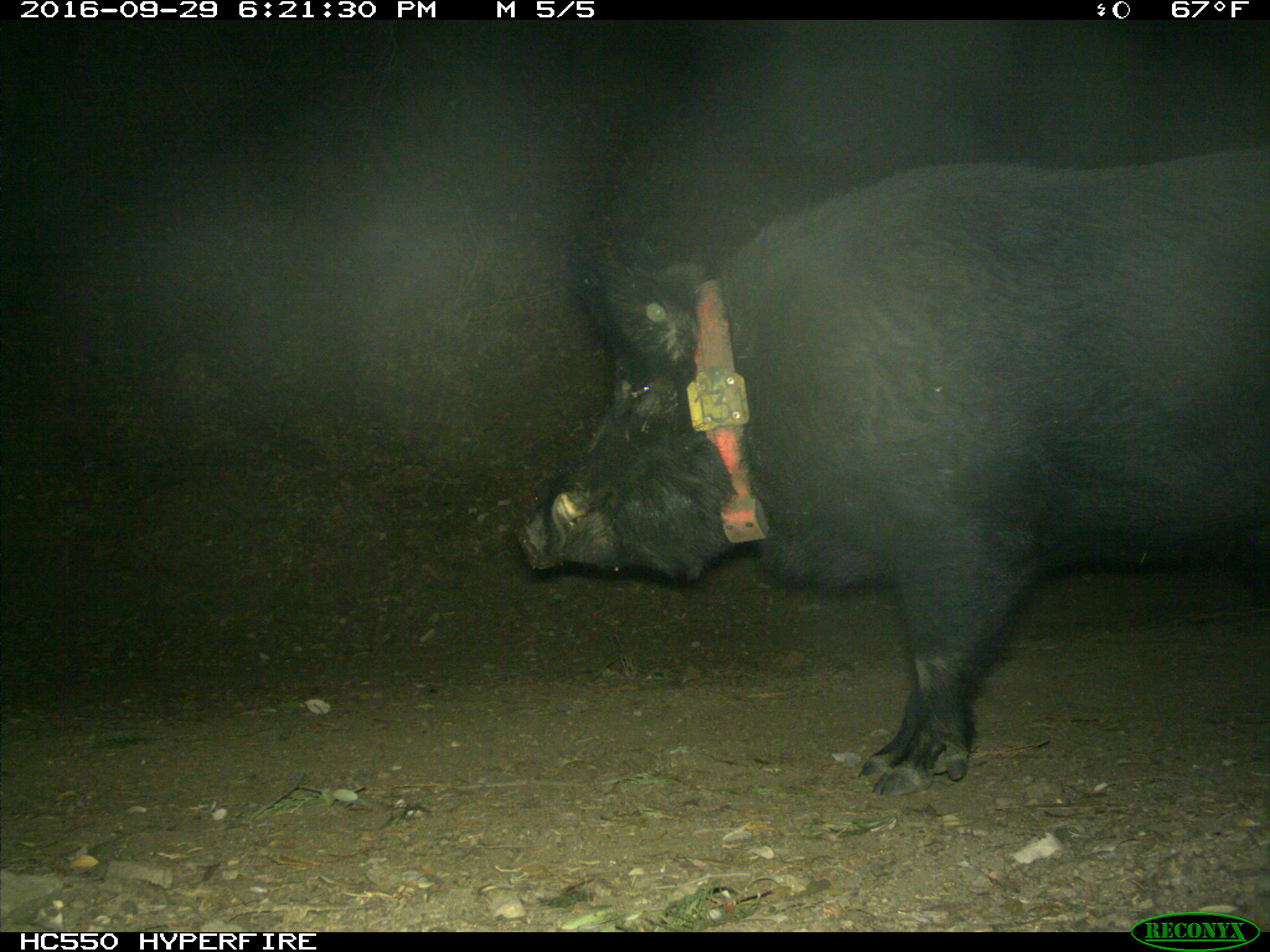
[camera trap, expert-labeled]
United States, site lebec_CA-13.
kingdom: Animalia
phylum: Chordata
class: Mammalia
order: Artiodactyla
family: Suidae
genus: Sus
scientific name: Sus scrofa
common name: wild boar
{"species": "Sus scrofa (wild boar)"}